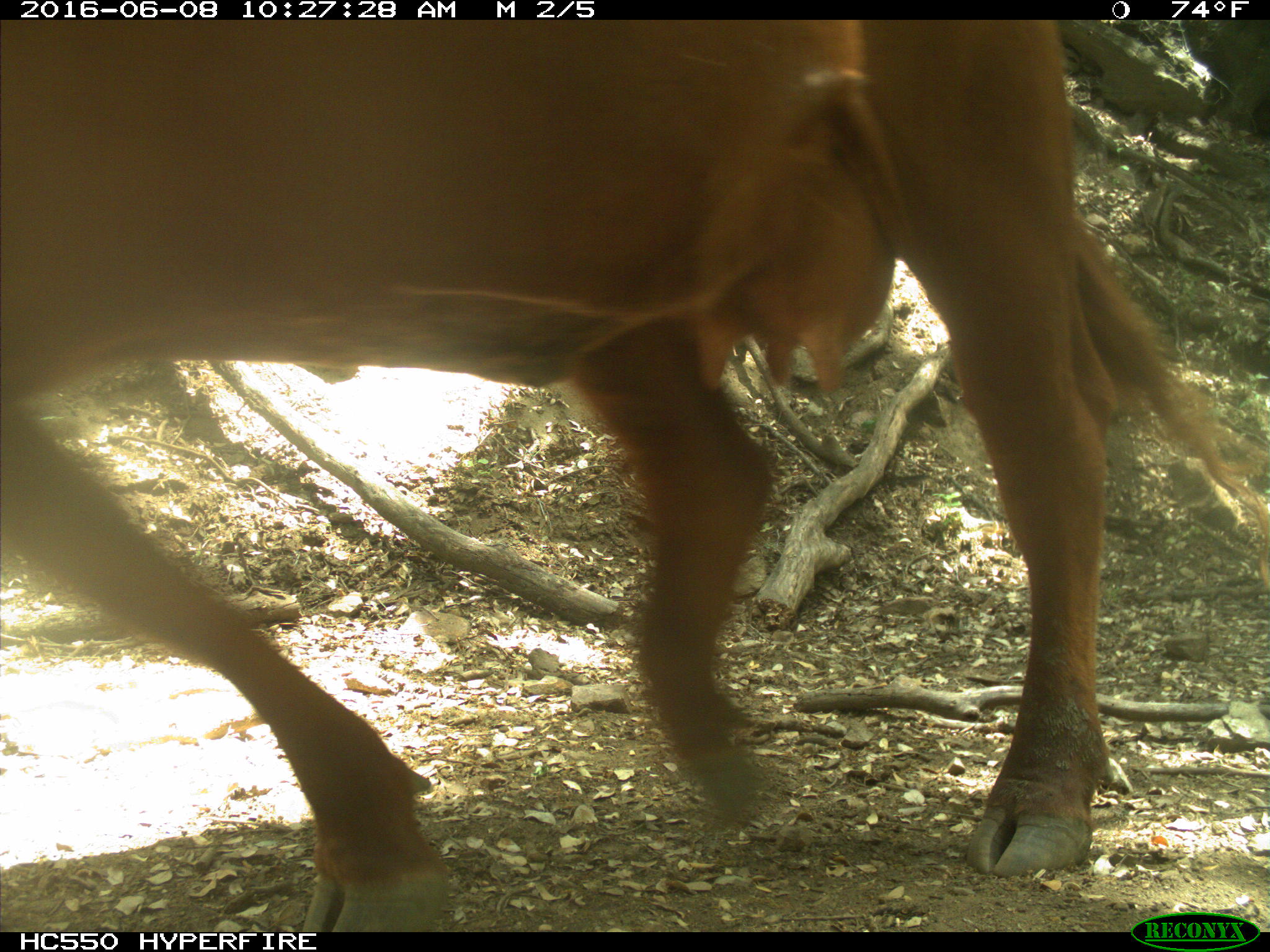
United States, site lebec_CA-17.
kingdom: Animalia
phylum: Chordata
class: Mammalia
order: Artiodactyla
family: Bovidae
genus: Bos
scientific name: Bos taurus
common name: domestic cow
Bos taurus (domestic cow).